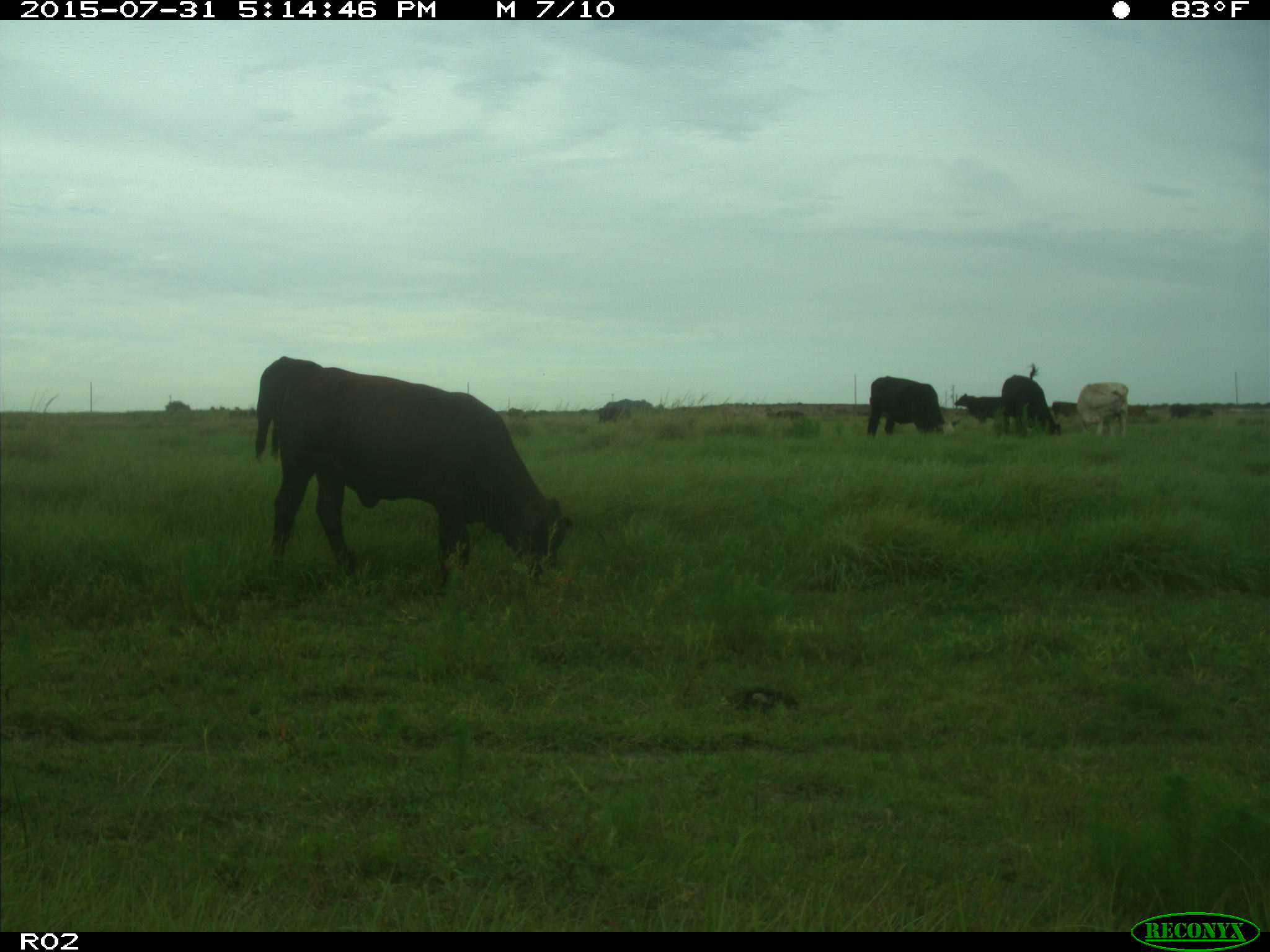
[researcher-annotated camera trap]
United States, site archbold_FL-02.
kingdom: Animalia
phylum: Chordata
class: Mammalia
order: Artiodactyla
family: Bovidae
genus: Bos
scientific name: Bos taurus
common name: domestic cow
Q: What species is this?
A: Bos taurus (domestic cow).